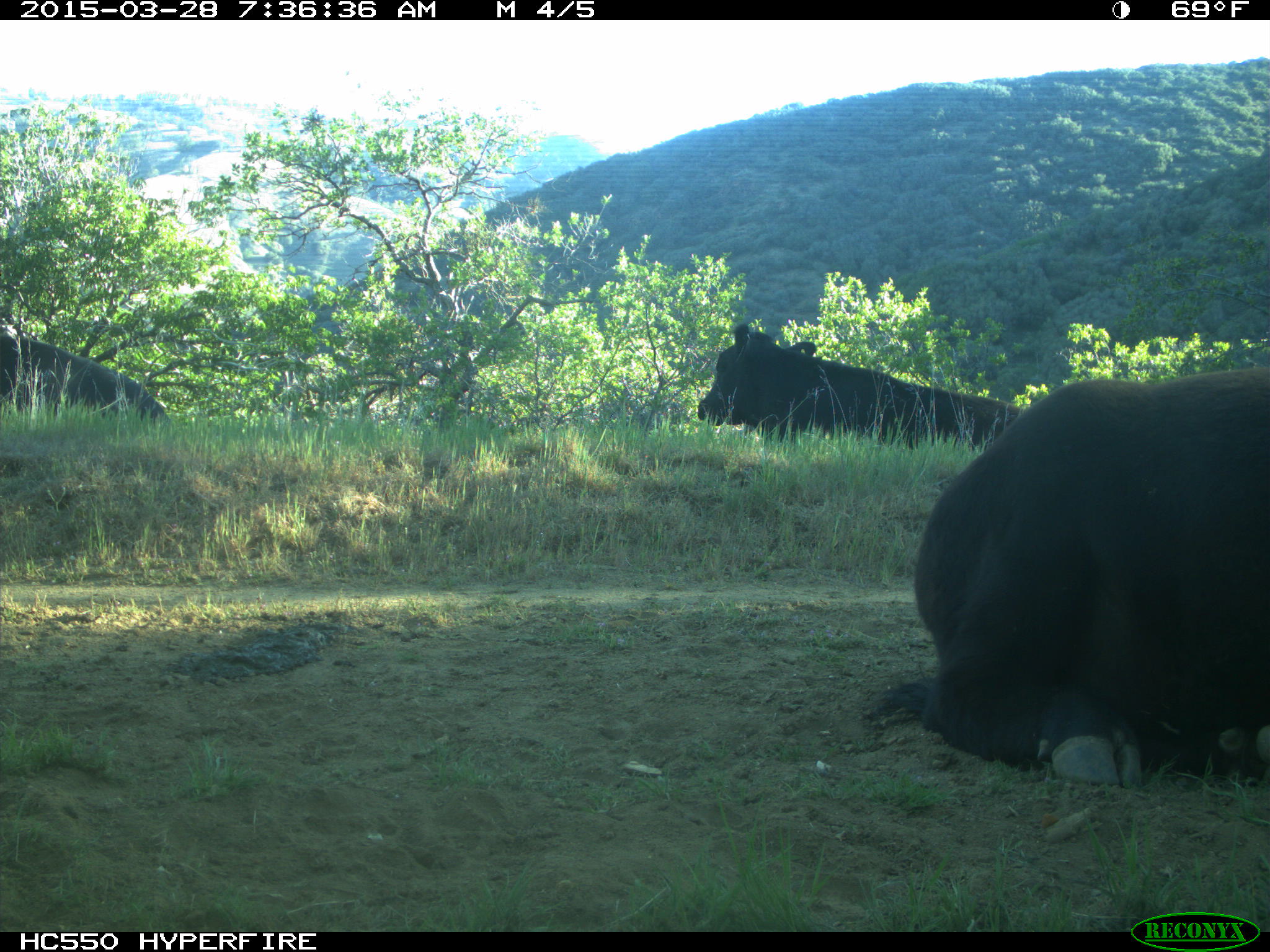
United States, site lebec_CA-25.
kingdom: Animalia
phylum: Chordata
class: Mammalia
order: Artiodactyla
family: Bovidae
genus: Bos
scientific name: Bos taurus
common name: domestic cow